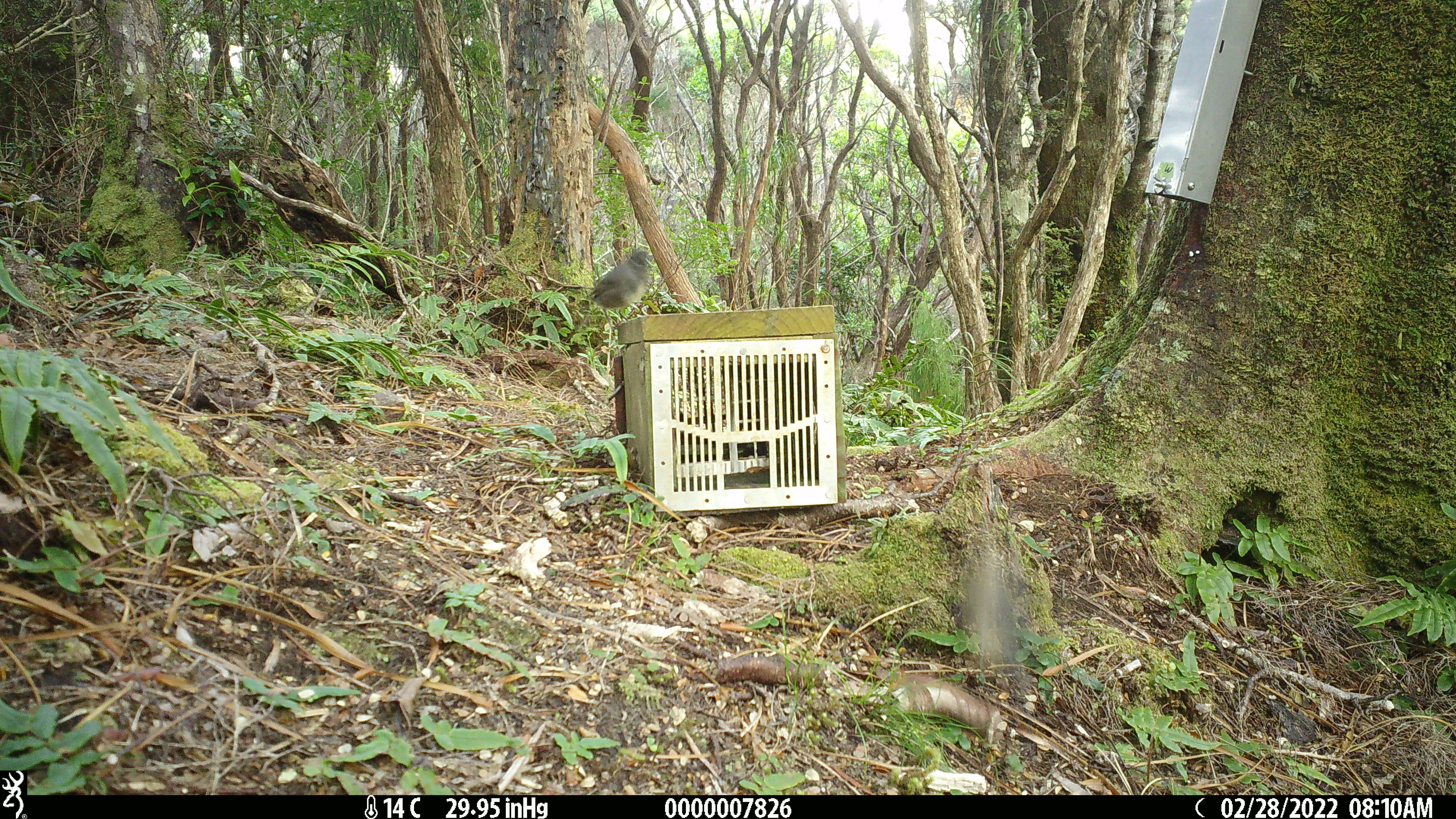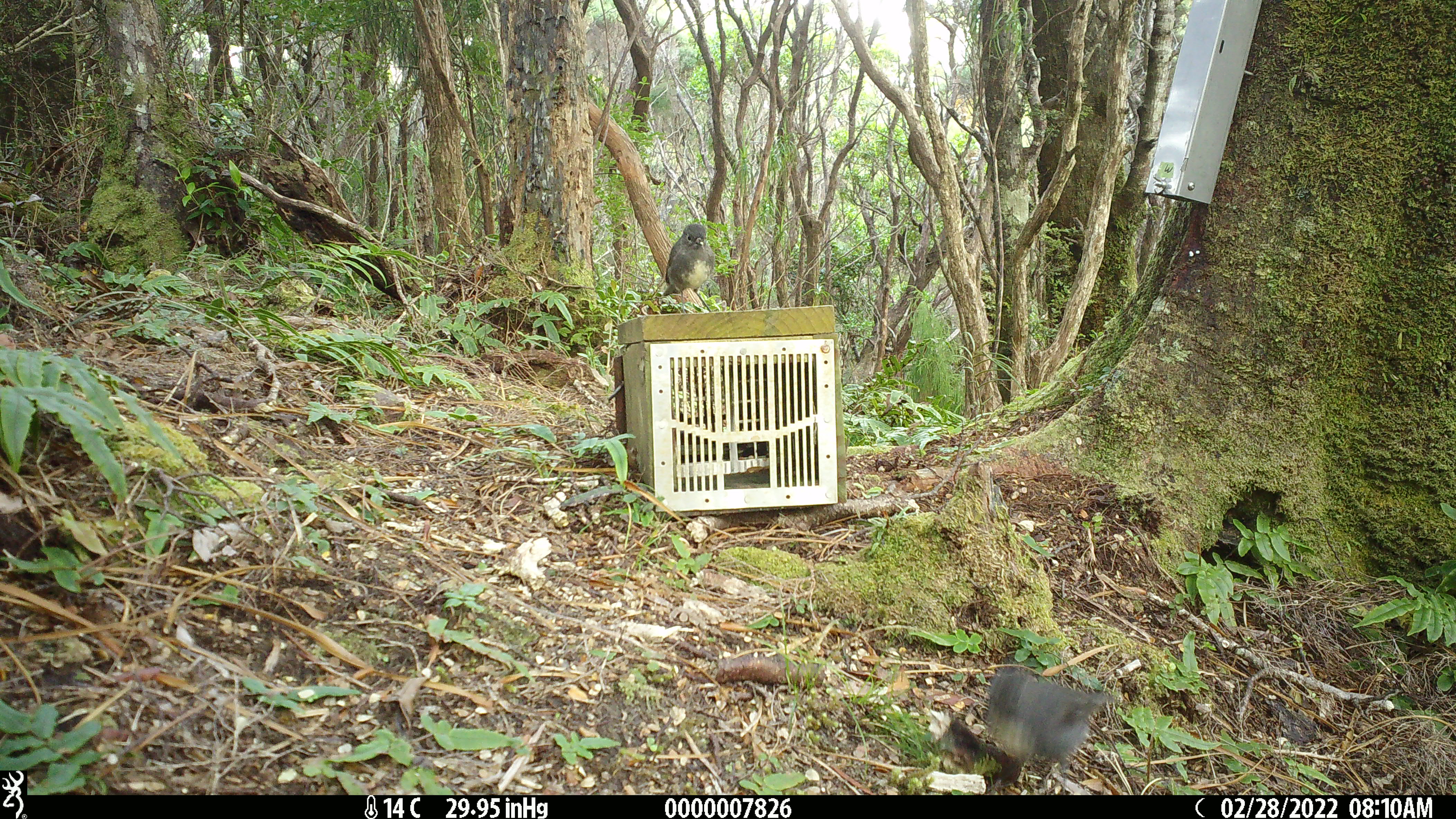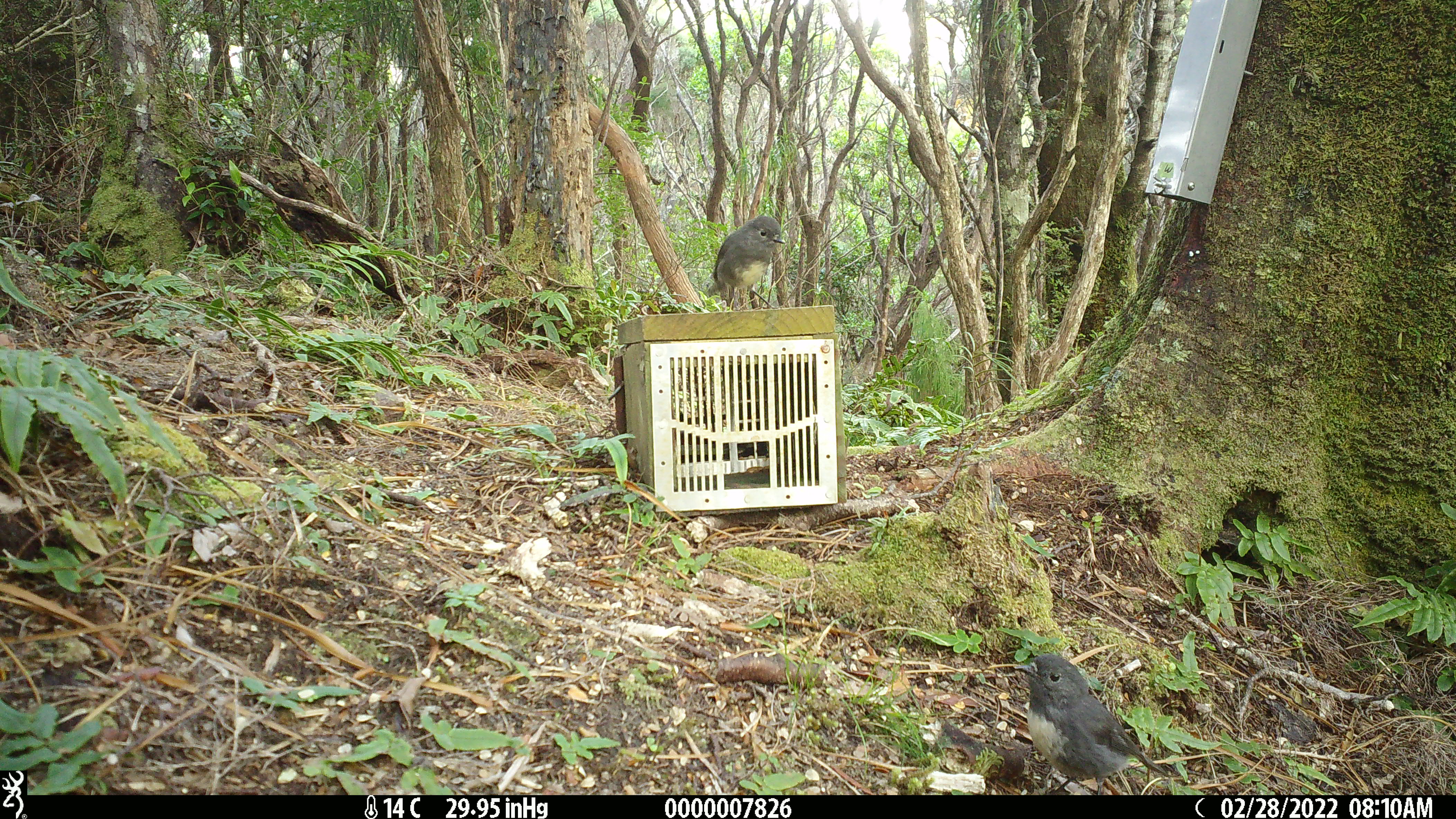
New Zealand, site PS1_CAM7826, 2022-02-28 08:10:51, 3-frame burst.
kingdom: Animalia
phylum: Chordata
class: Aves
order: Passeriformes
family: Petroicidae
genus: Petroica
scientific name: Petroica australis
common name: new zealand robin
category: robin